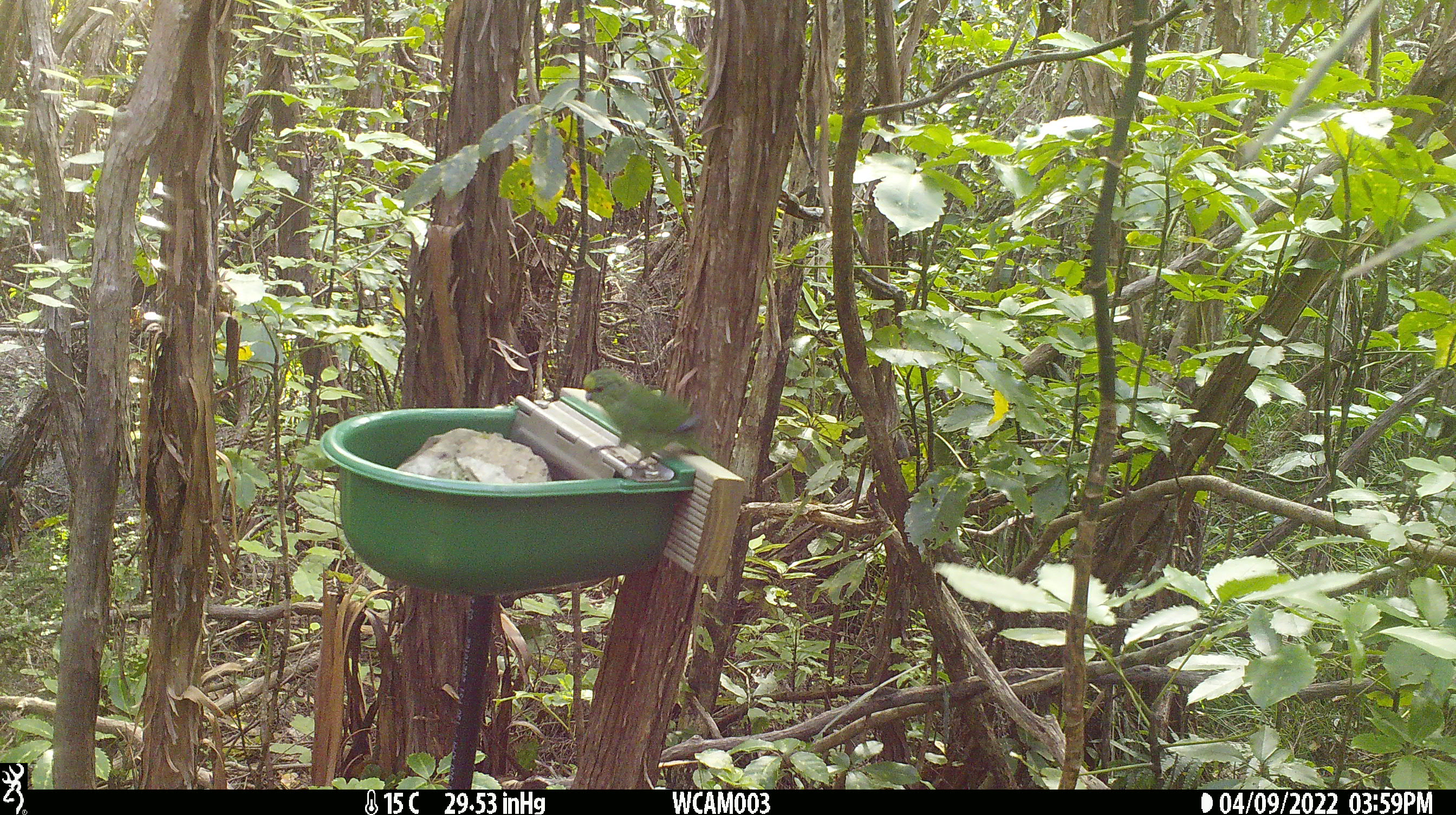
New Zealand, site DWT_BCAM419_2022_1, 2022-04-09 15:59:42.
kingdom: Animalia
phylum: Chordata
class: Aves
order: Psittaciformes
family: Psittaculidae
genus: Cyanoramphus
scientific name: Cyanoramphus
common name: parakeet